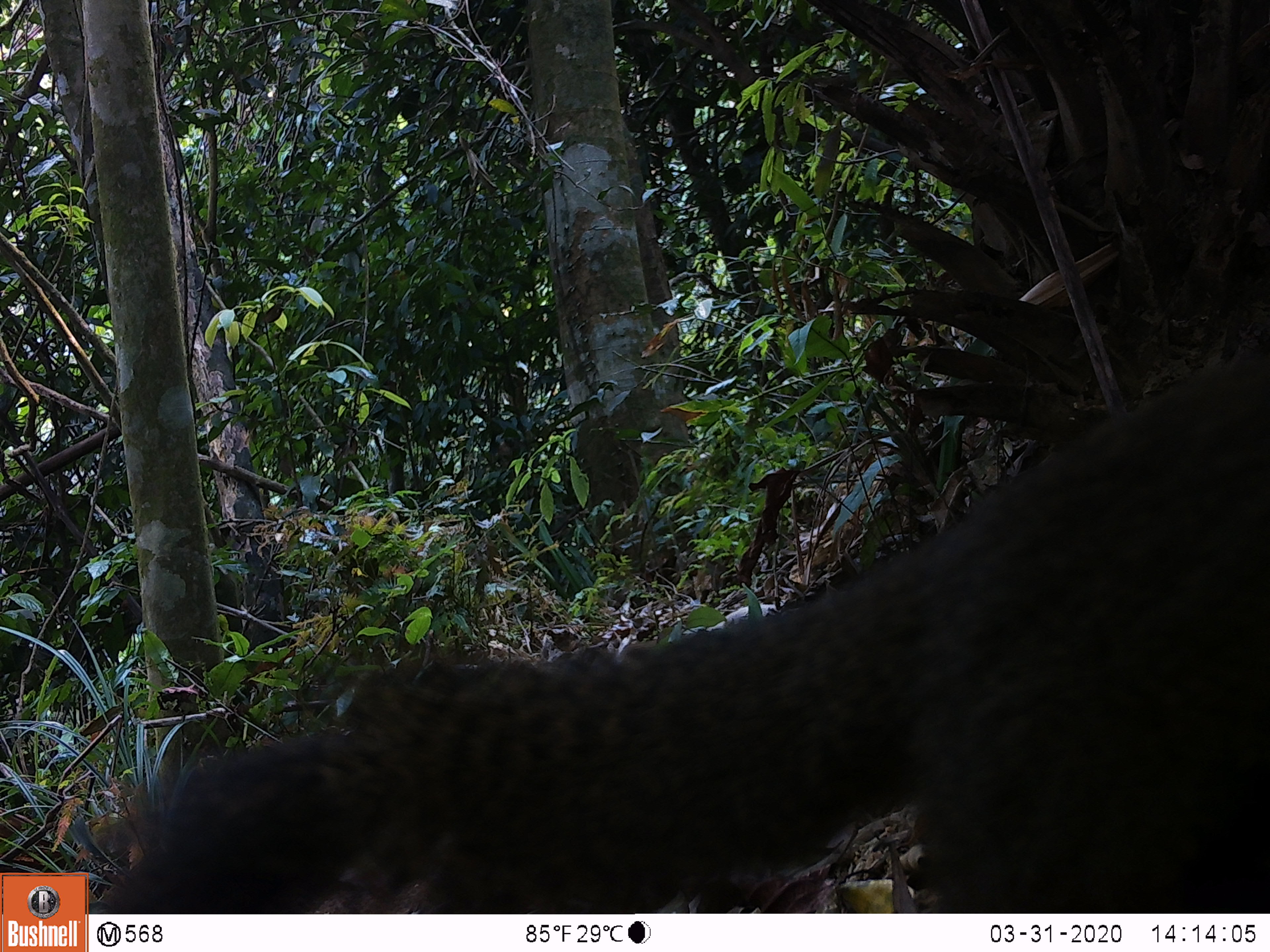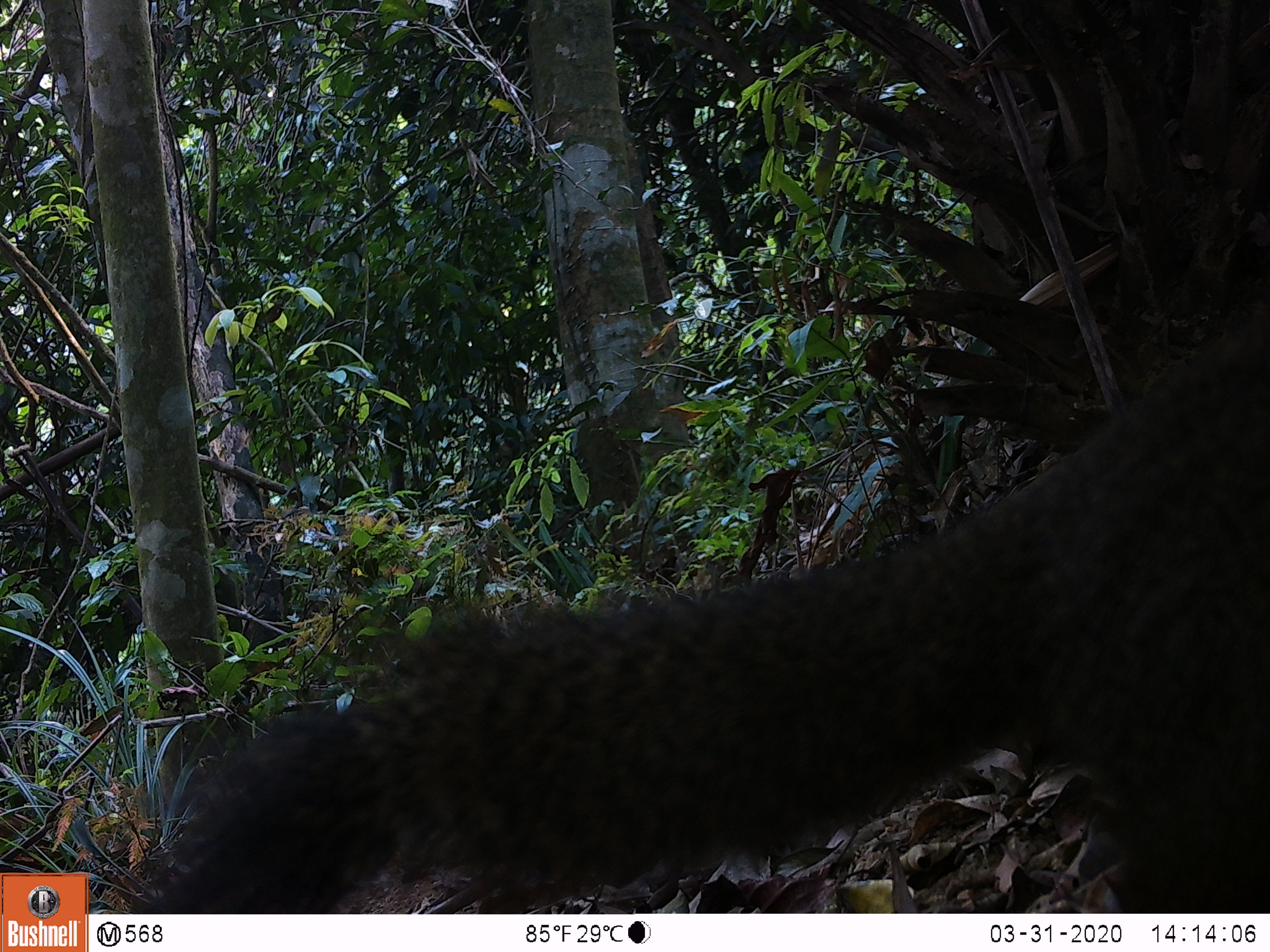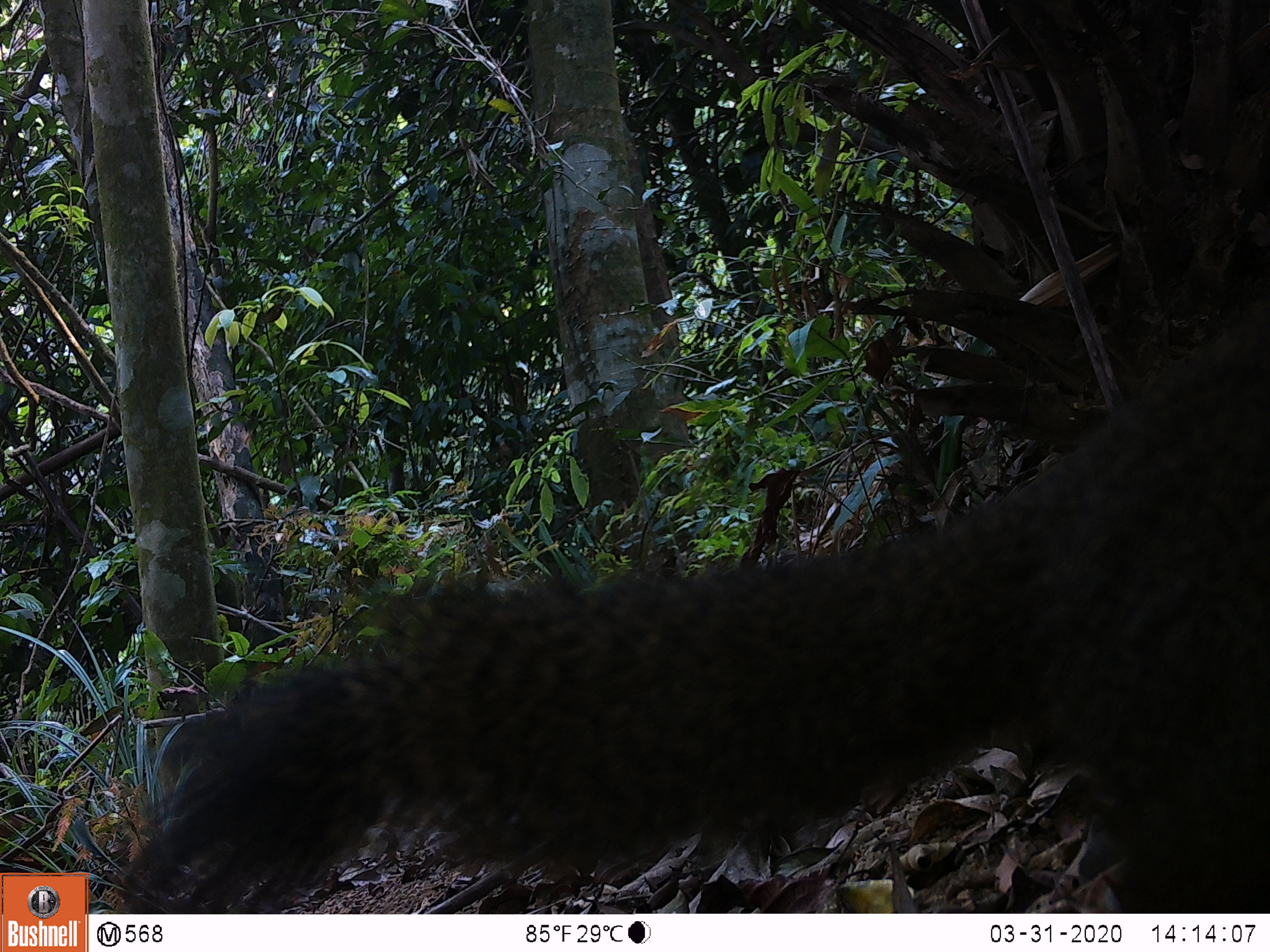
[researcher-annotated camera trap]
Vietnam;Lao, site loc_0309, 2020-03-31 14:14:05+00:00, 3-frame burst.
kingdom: Animalia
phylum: Chordata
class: Mammalia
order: Rodentia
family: Sciuridae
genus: Callosciurus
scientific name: Callosciurus erythraeus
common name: pallas's squirrel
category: pallass squirrel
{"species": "pallass squirrel (pallas's squirrel) (Callosciurus erythraeus)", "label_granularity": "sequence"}